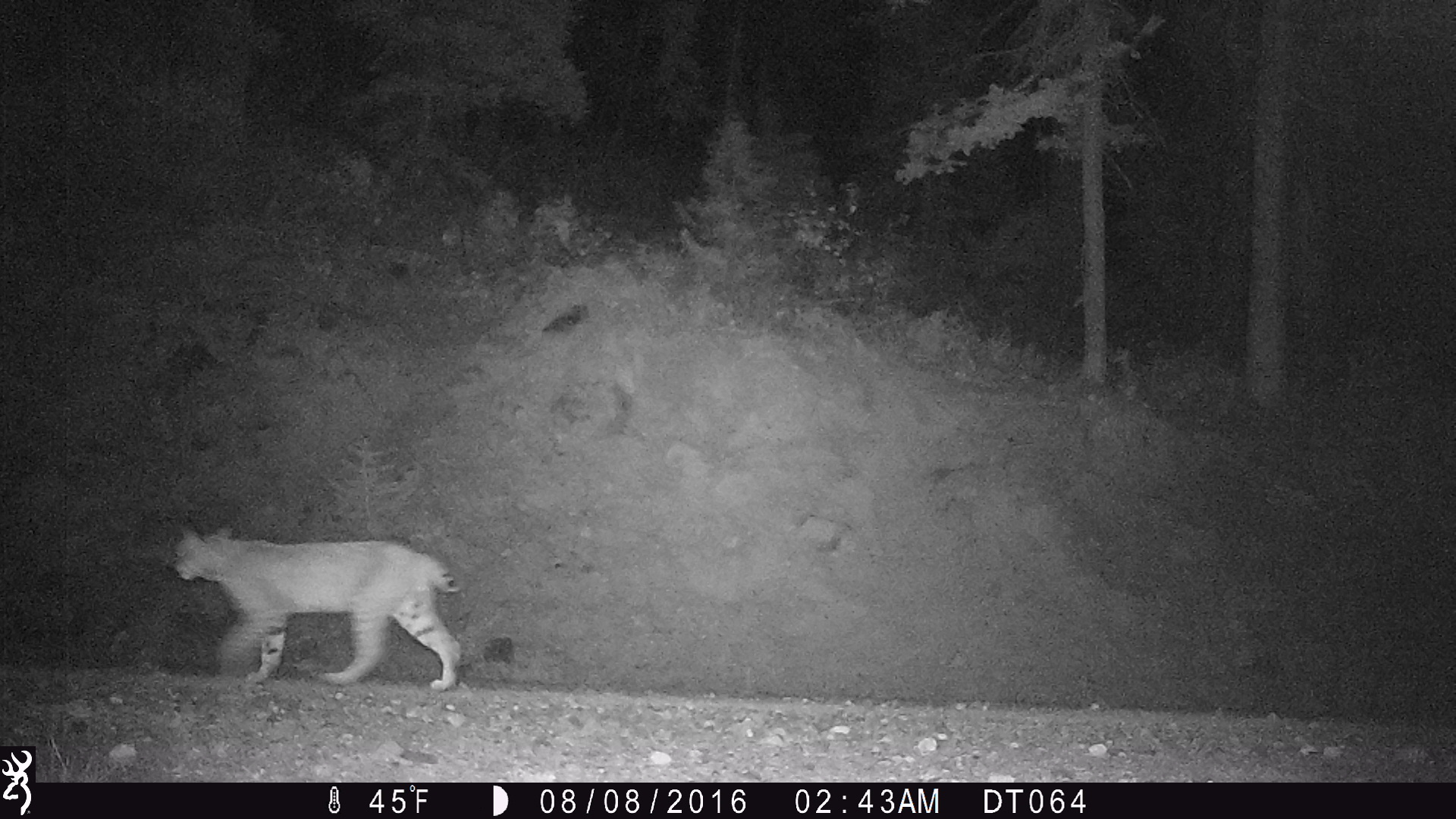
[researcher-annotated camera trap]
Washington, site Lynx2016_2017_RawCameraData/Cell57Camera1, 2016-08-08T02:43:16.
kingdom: Animalia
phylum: Chordata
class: Mammalia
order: Carnivora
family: Felidae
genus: Lynx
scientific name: Lynx rufus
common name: bobcat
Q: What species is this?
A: Lynx rufus (bobcat).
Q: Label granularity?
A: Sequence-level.